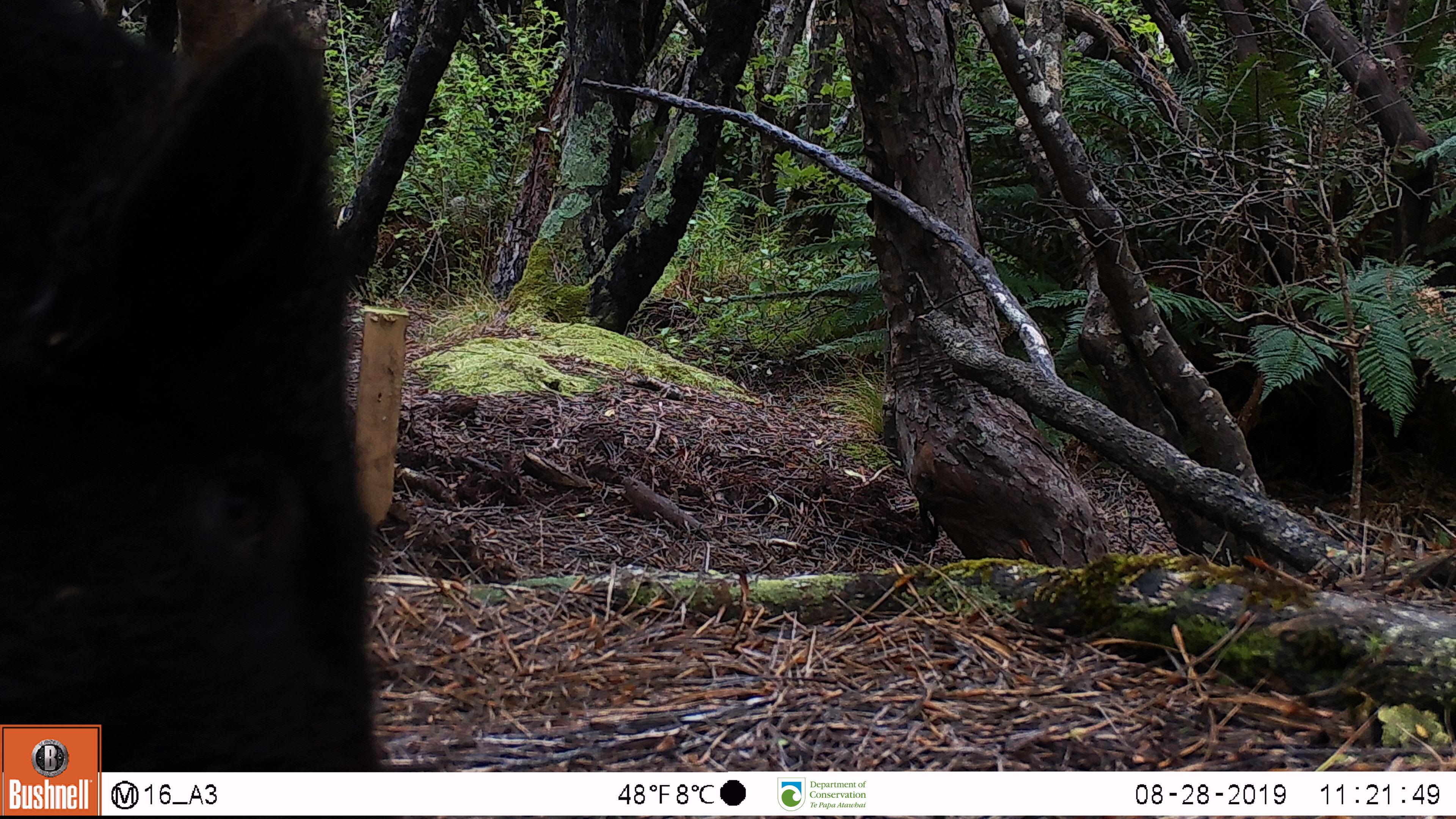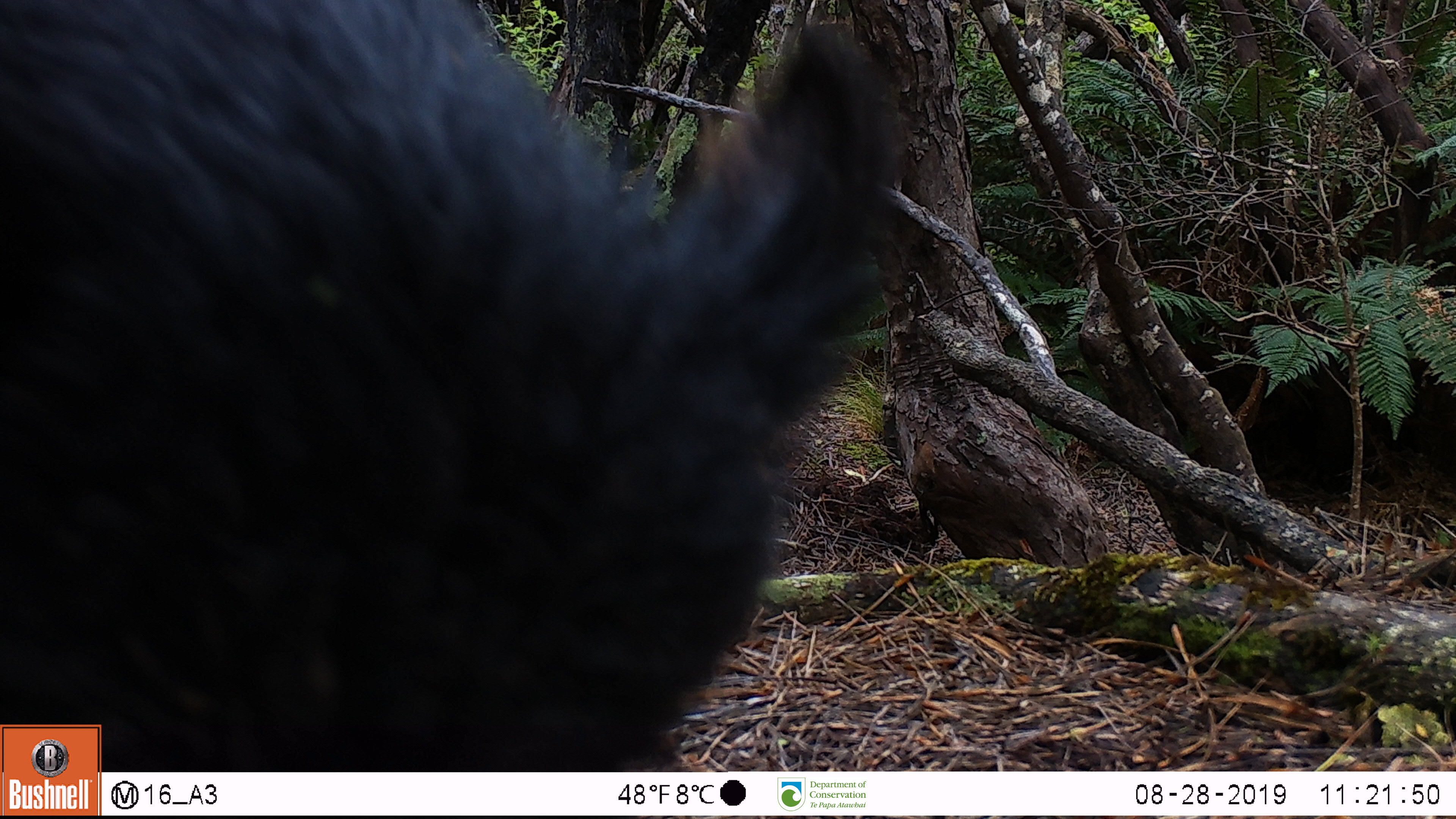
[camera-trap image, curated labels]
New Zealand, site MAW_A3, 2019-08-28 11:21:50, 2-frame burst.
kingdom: Animalia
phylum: Chordata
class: Mammalia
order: Artiodactyla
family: Suidae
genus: Sus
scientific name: Sus scrofa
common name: pig